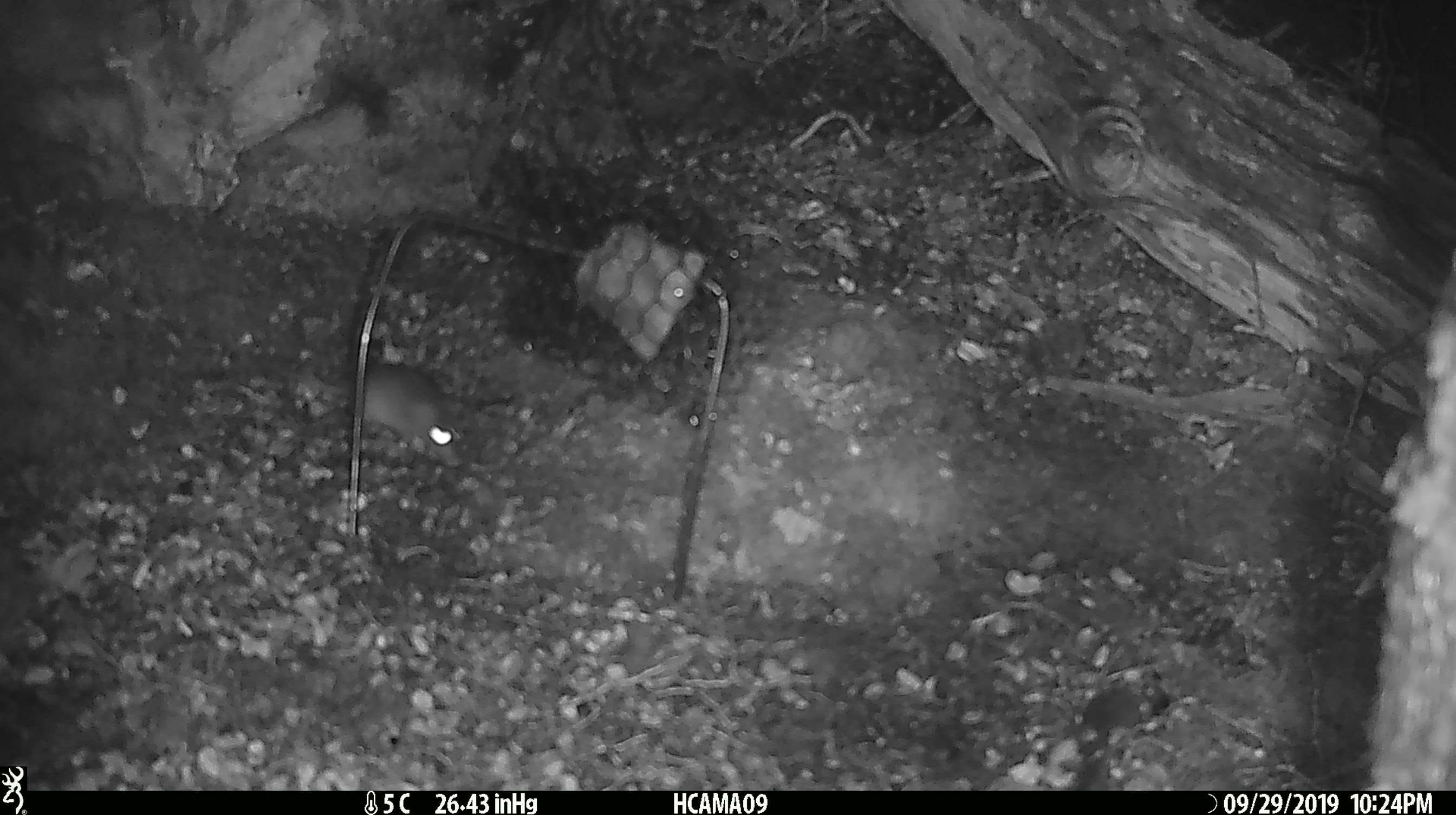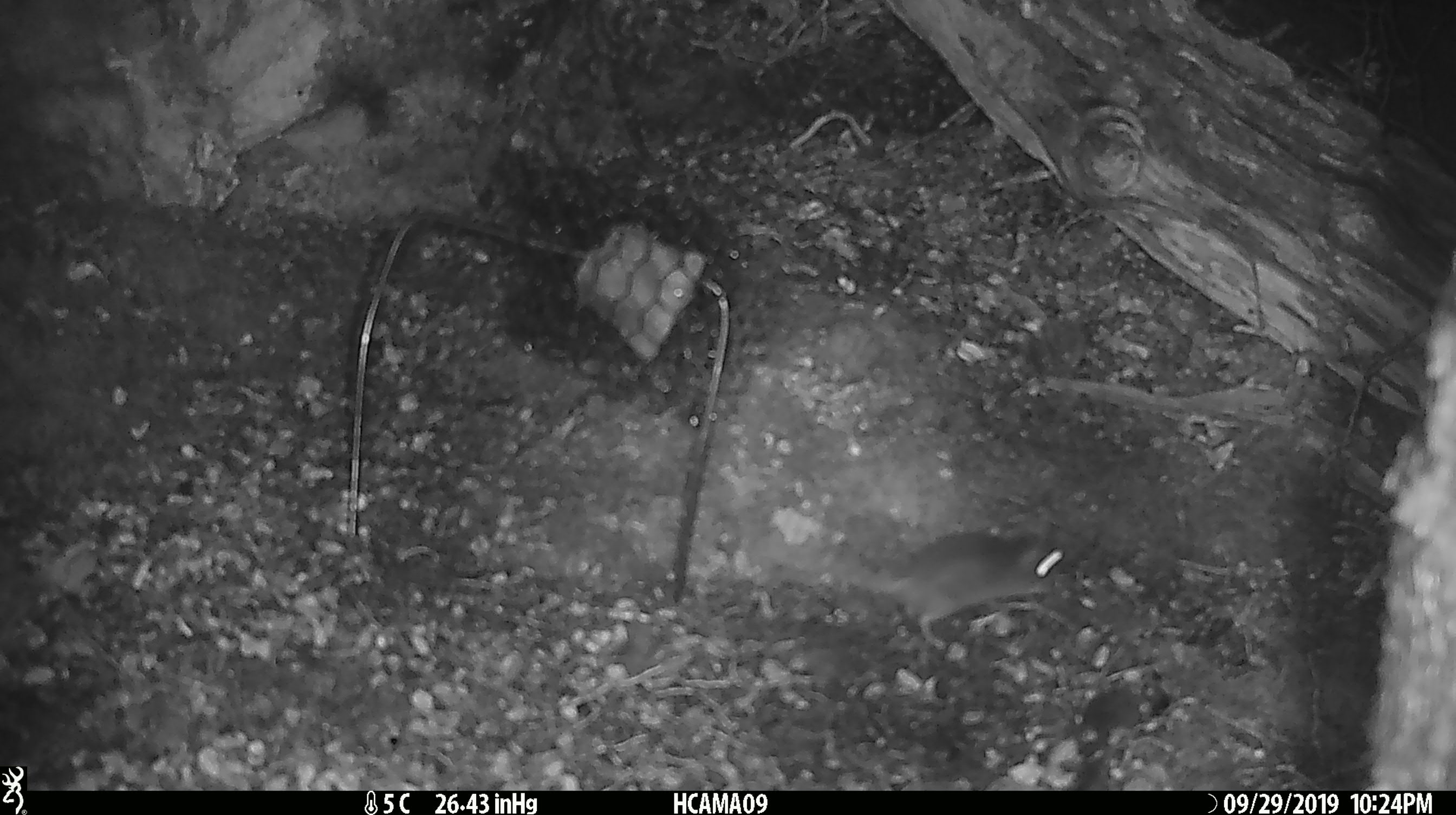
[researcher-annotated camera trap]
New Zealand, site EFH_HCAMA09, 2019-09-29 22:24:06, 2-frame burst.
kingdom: Animalia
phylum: Chordata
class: Mammalia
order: Rodentia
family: Muridae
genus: Mus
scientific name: Mus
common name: mouse